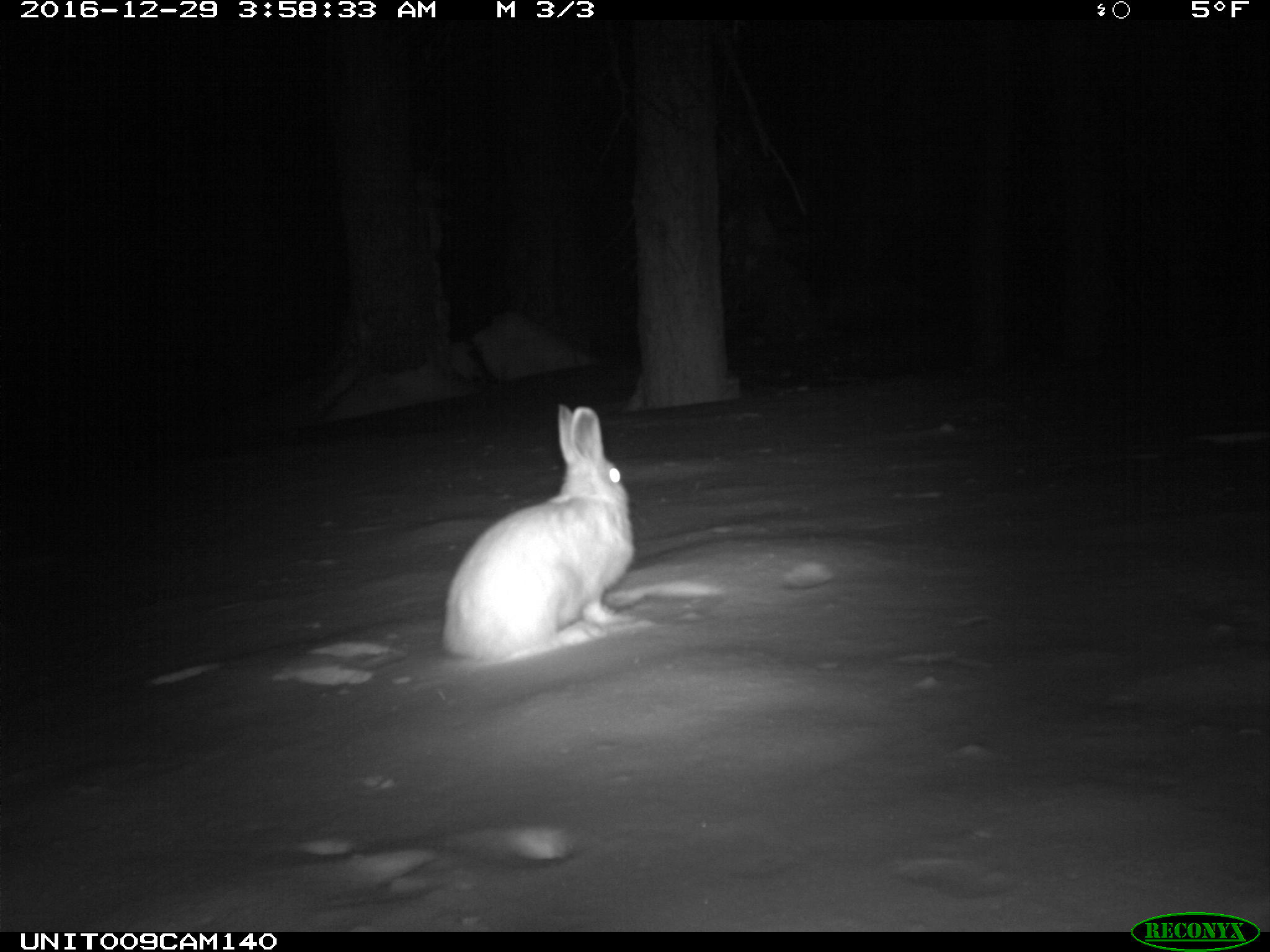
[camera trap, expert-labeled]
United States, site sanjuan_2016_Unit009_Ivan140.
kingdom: Animalia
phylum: Chordata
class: Mammalia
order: Lagomorpha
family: Leporidae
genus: Lepus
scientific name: Lepus americanus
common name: snowshoe hare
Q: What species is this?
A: Lepus americanus (snowshoe hare).